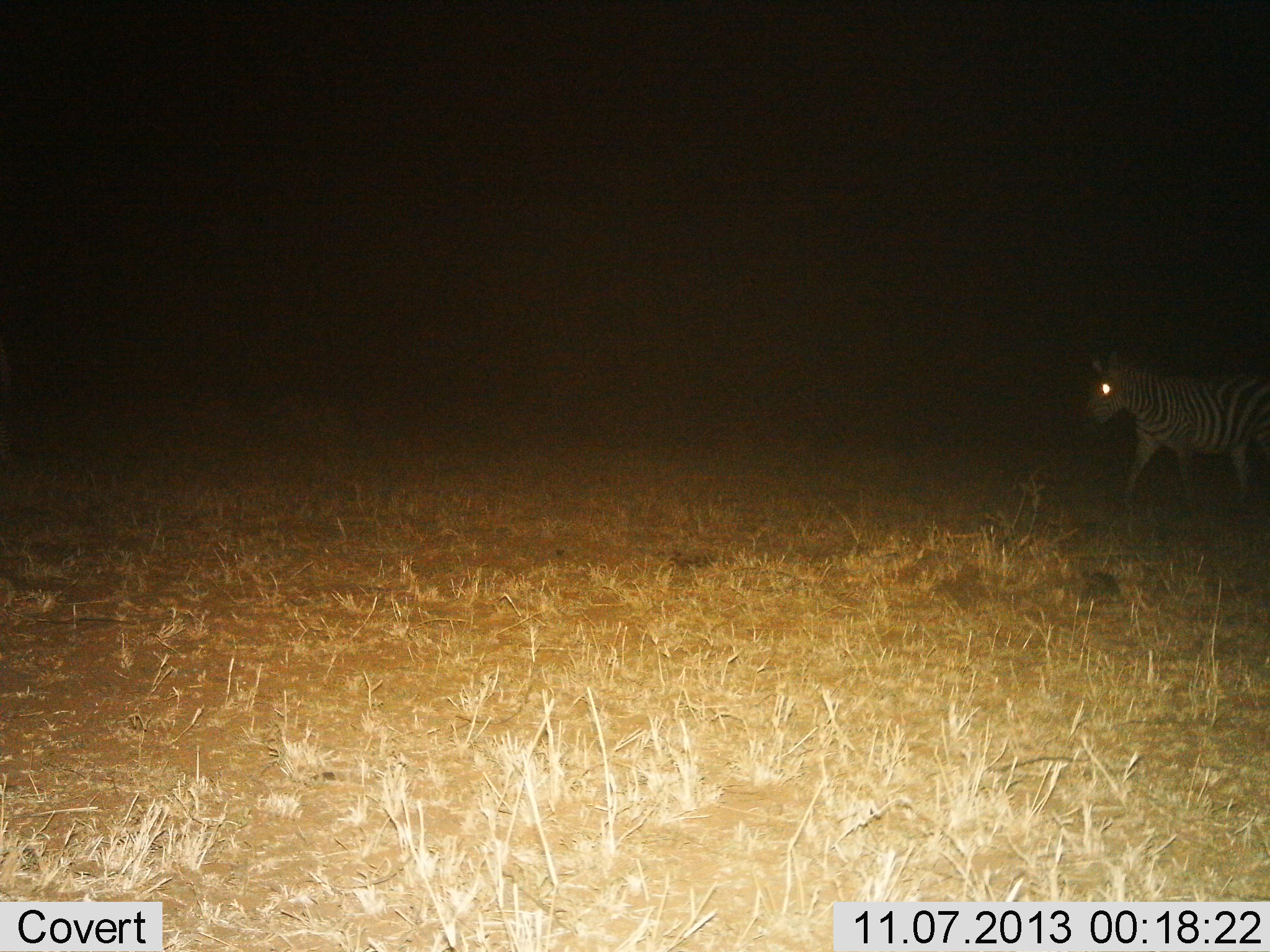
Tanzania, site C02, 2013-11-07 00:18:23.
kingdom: Animalia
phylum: Chordata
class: Mammalia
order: Perissodactyla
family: Equidae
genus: Equus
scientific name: Equus quagga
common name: plains zebra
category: zebra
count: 1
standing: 30%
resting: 0%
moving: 70%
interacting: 0%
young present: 0%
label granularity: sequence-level